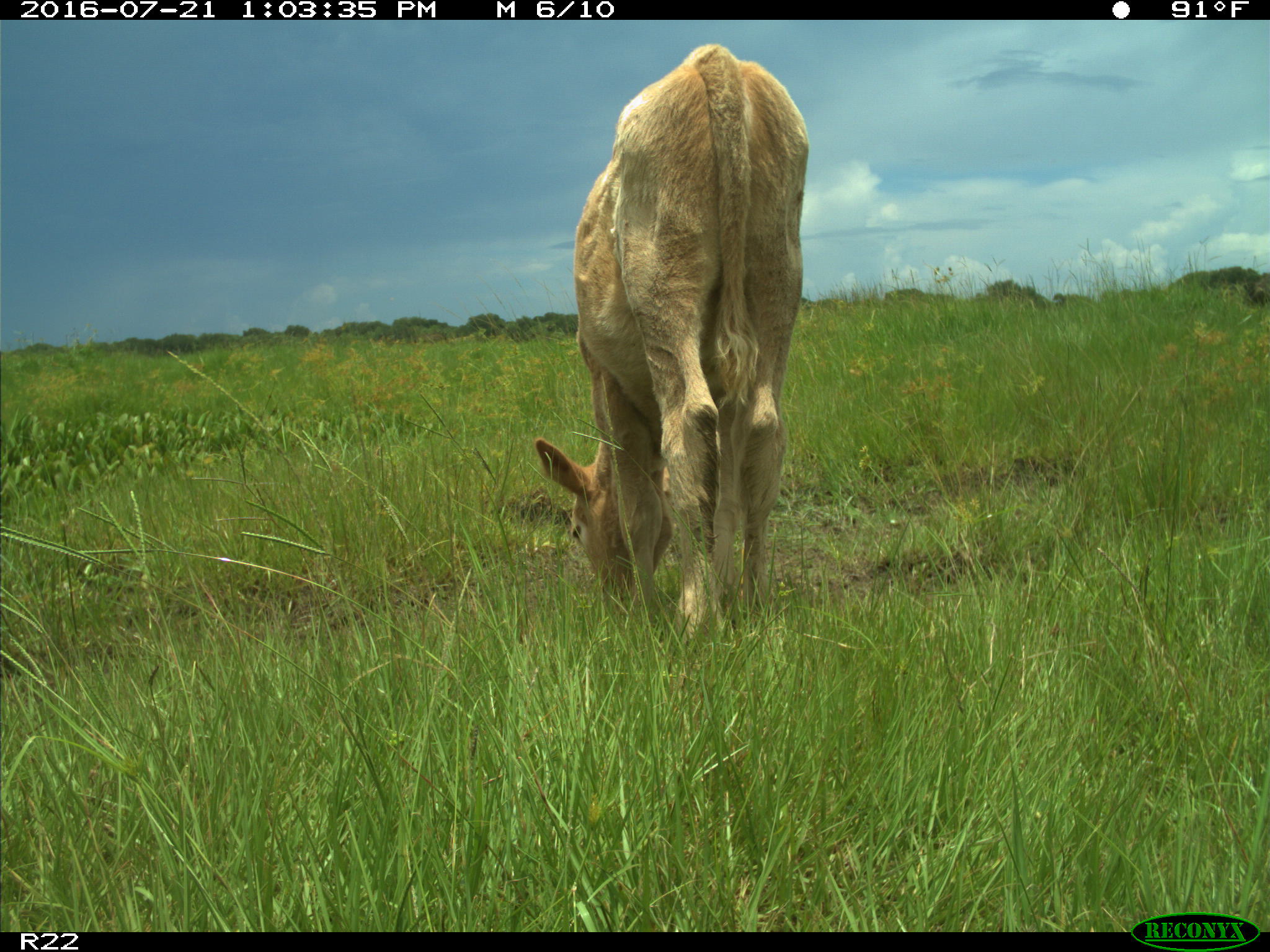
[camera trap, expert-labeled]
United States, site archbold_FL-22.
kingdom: Animalia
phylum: Chordata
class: Mammalia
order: Artiodactyla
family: Bovidae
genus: Bos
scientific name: Bos taurus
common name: domestic cow